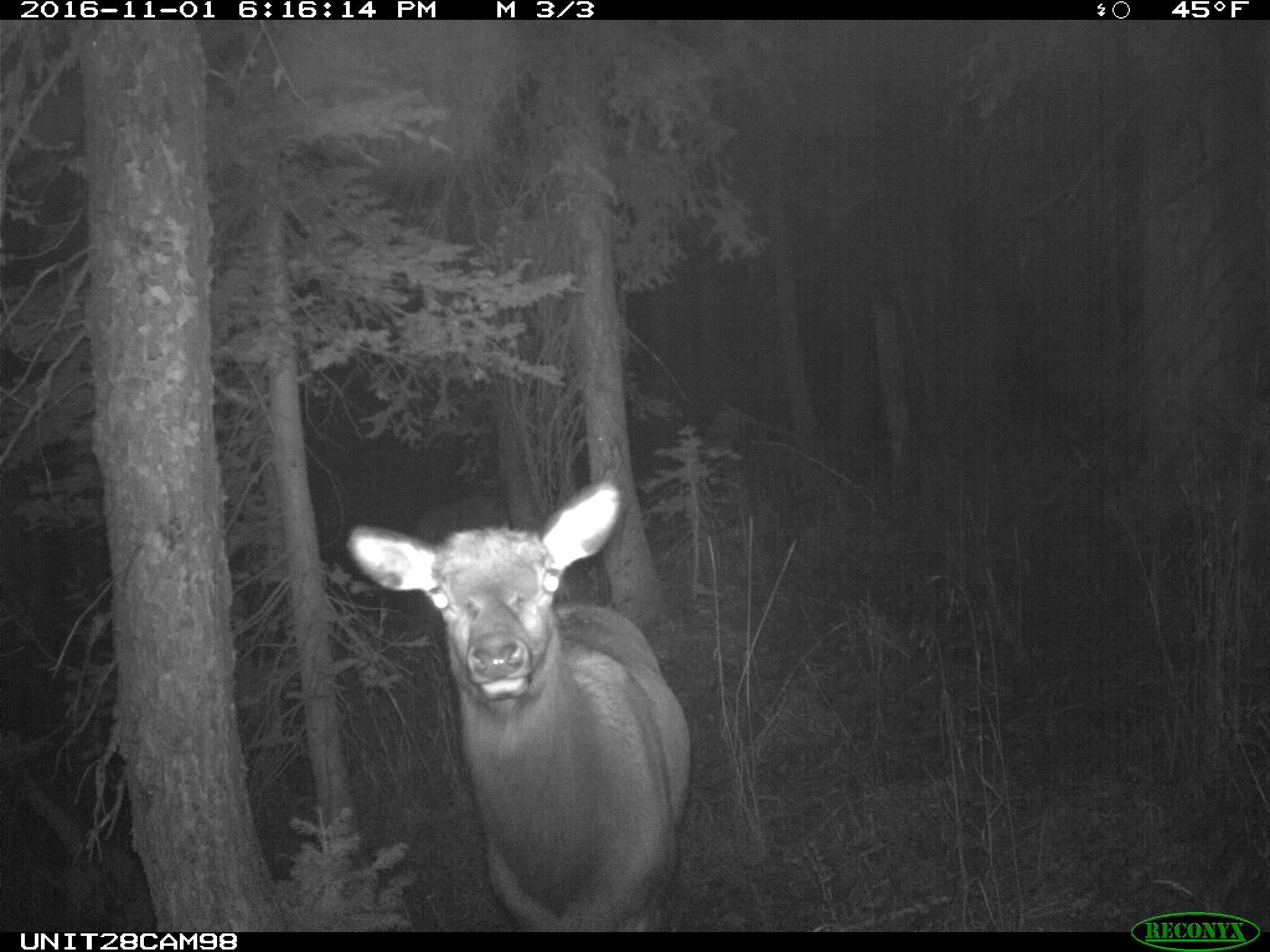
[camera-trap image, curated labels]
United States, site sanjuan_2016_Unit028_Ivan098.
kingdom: Animalia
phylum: Chordata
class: Mammalia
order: Artiodactyla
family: Cervidae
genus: Cervus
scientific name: Cervus elaphus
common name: red deer